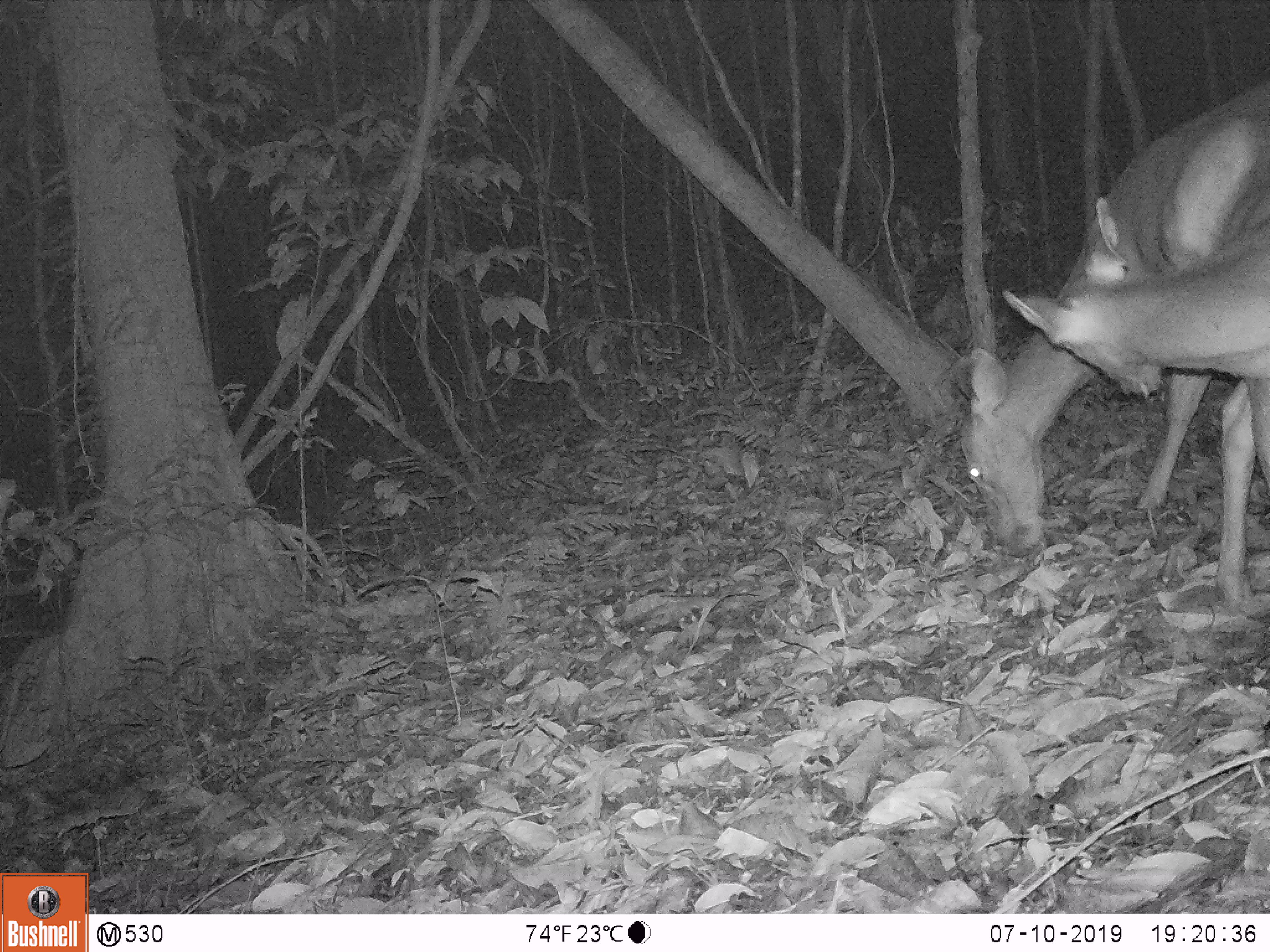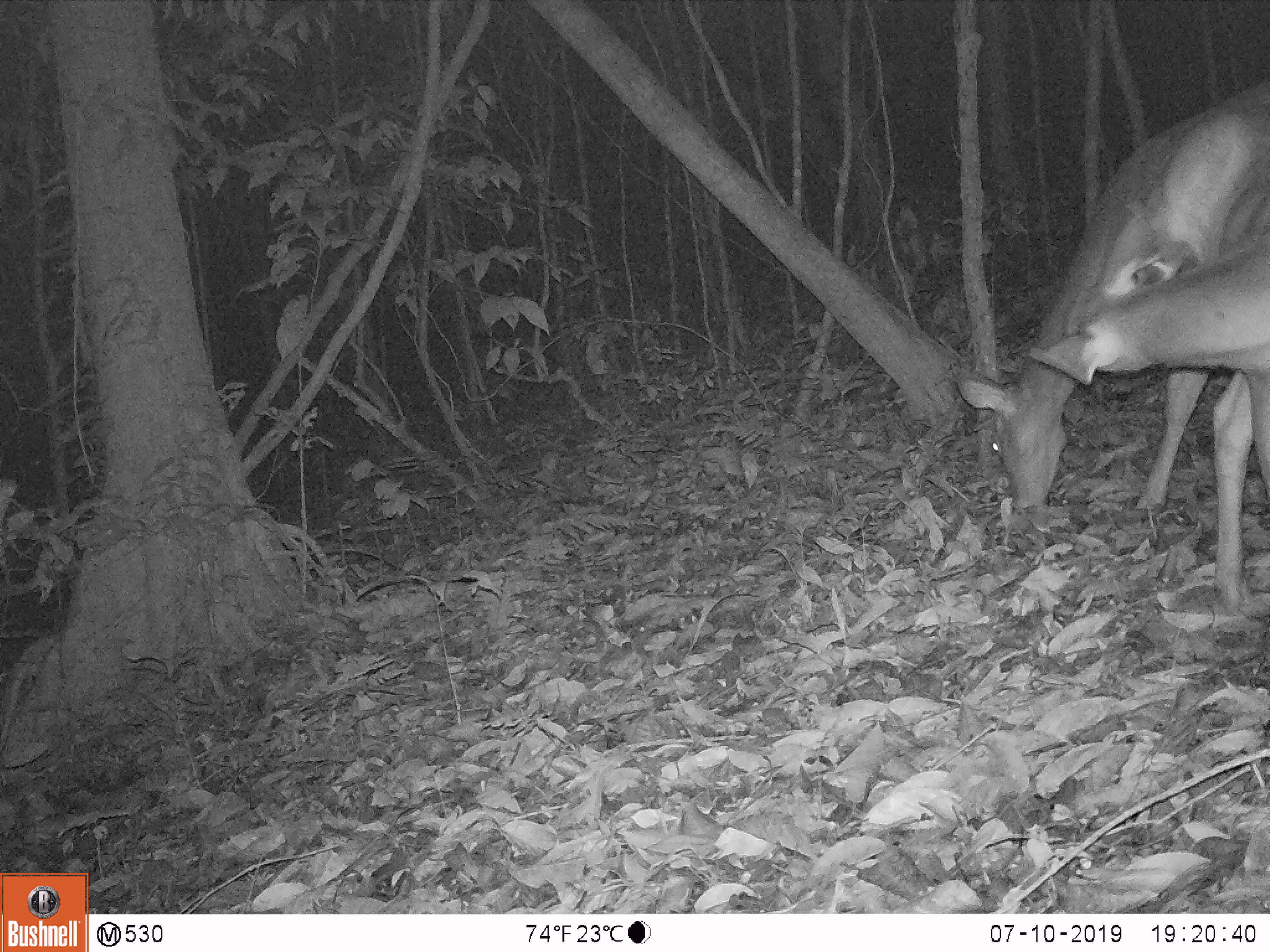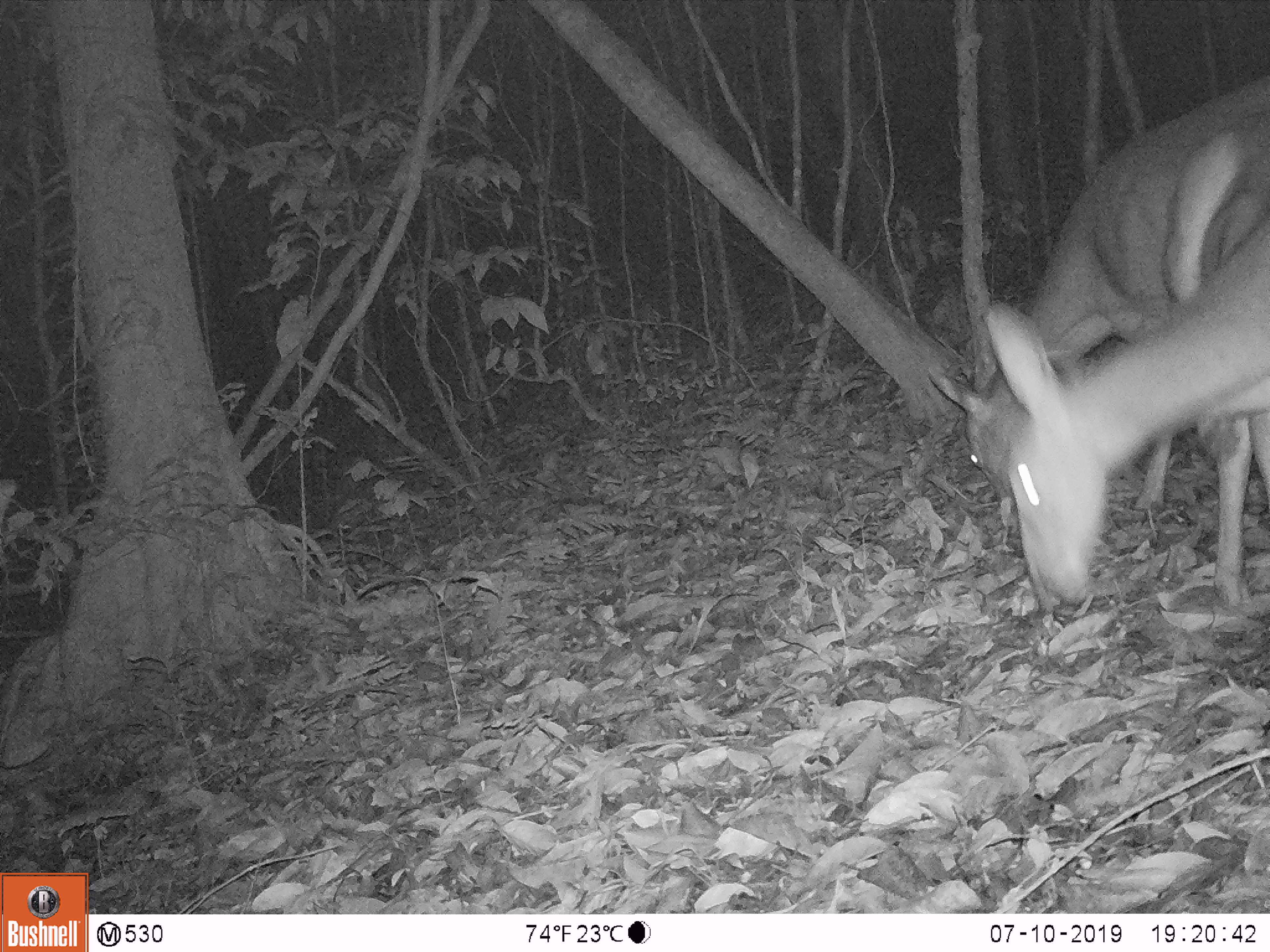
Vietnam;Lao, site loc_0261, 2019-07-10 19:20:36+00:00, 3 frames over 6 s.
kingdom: Animalia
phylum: Chordata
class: Mammalia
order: Artiodactyla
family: Cervidae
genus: Rusa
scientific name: Rusa unicolor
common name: sambar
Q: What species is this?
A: Sambar (Rusa unicolor).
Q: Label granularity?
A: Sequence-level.